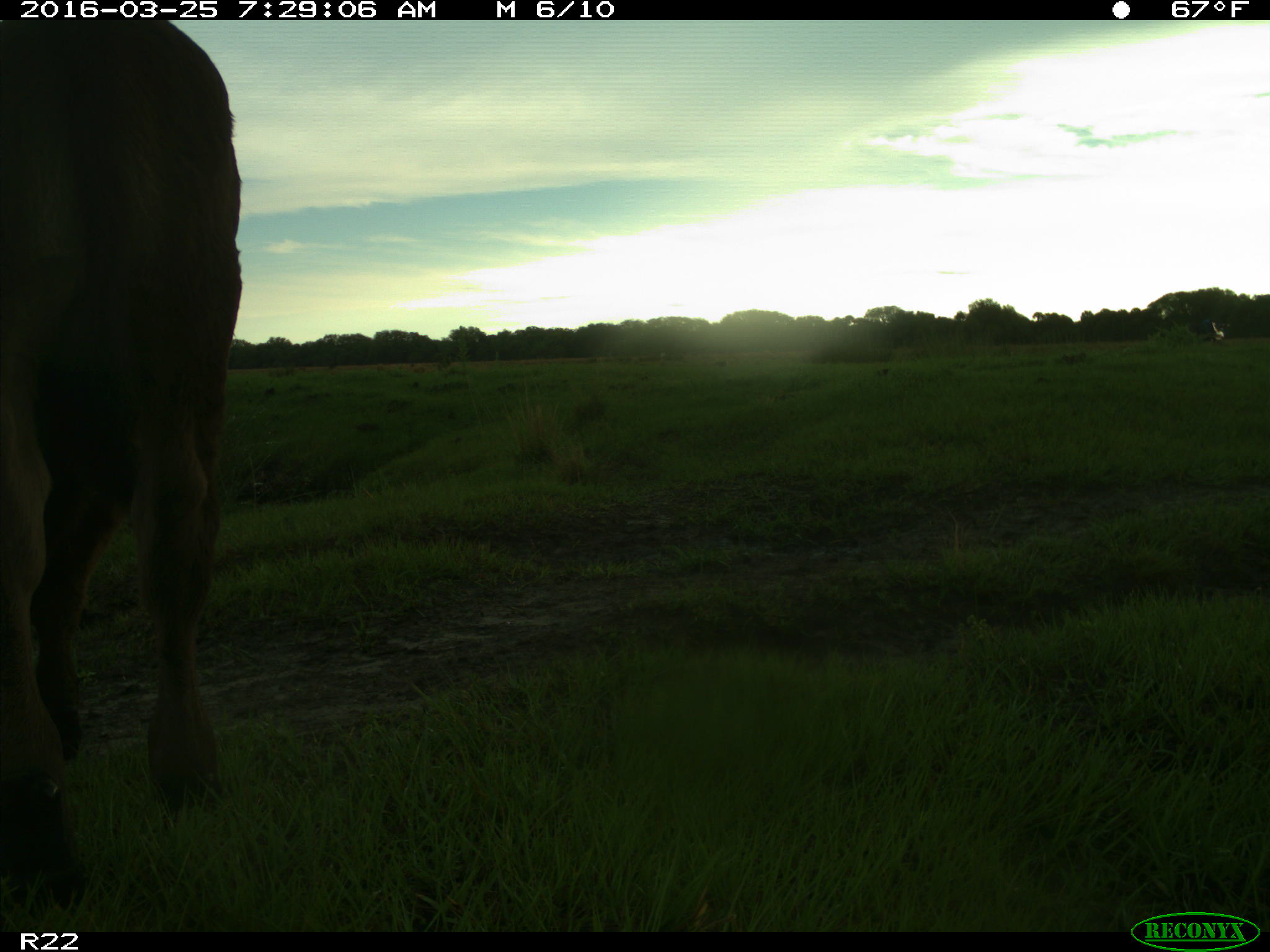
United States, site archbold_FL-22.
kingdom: Animalia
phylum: Chordata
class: Mammalia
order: Artiodactyla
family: Bovidae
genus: Bos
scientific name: Bos taurus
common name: domestic cow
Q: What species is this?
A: Bos taurus (domestic cow).